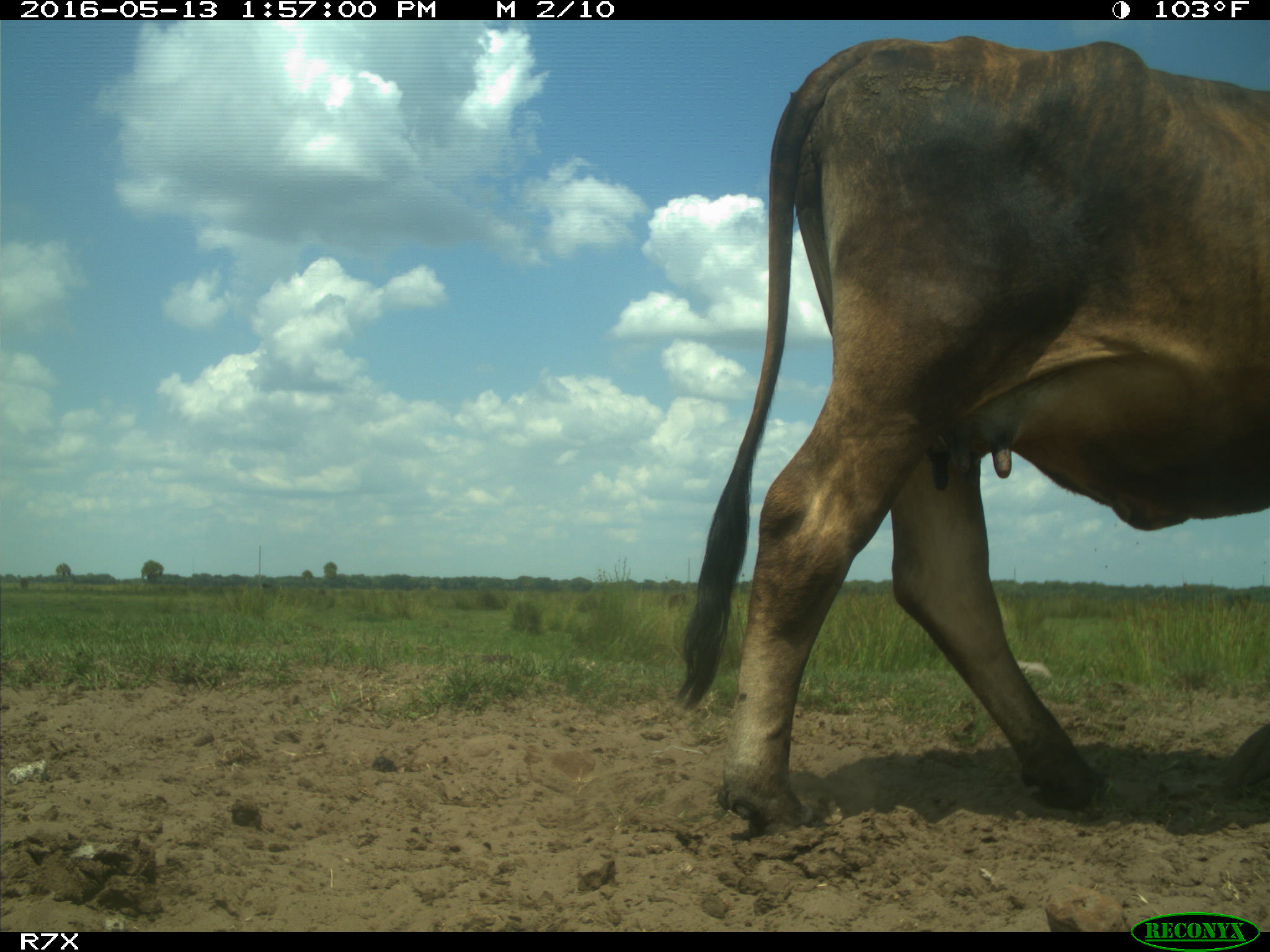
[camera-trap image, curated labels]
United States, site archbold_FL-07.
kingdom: Animalia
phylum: Chordata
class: Mammalia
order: Artiodactyla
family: Bovidae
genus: Bos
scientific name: Bos taurus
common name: domestic cow